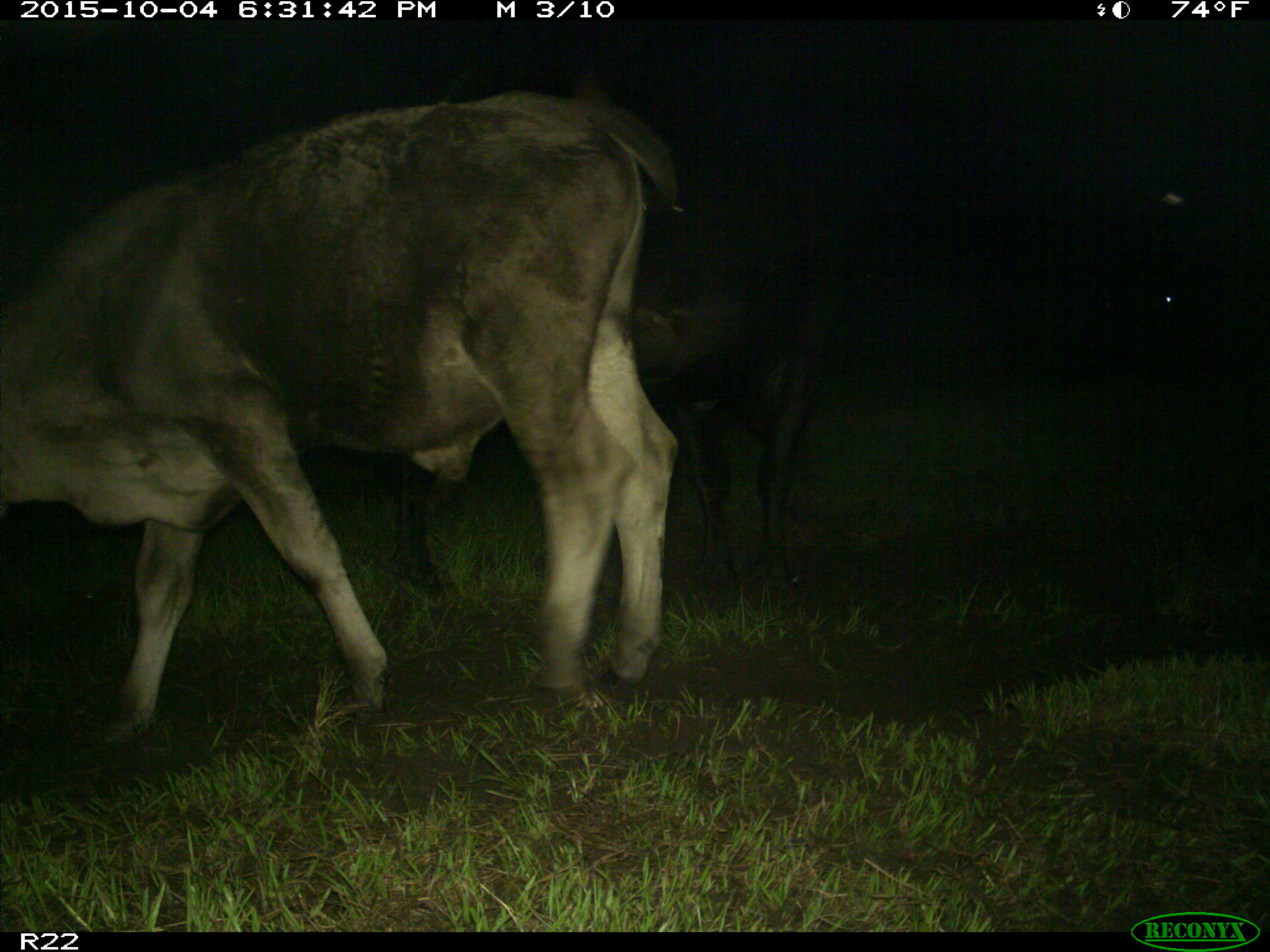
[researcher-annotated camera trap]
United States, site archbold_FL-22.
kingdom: Animalia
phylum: Chordata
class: Mammalia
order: Artiodactyla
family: Bovidae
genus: Bos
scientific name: Bos taurus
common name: domestic cow